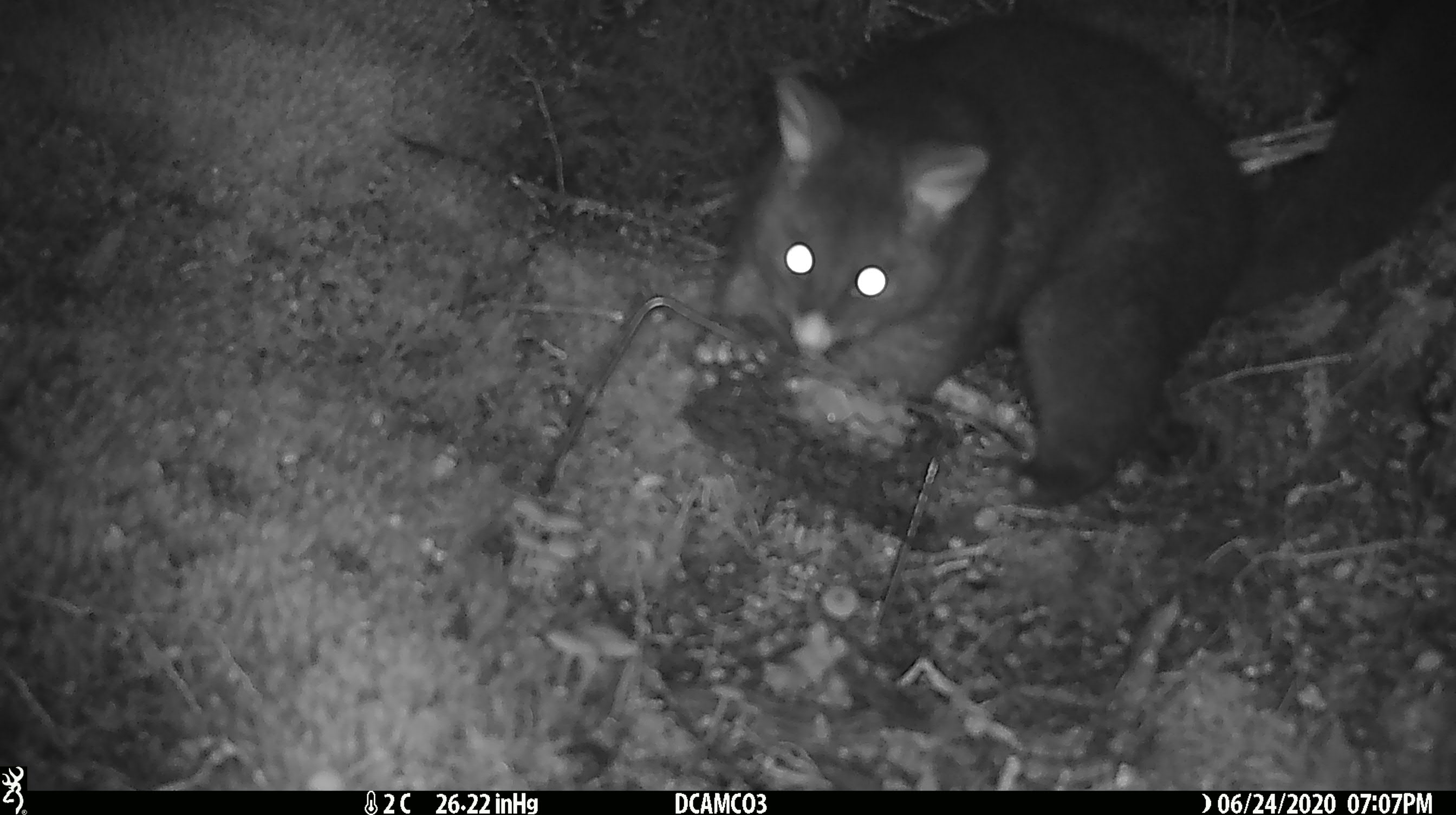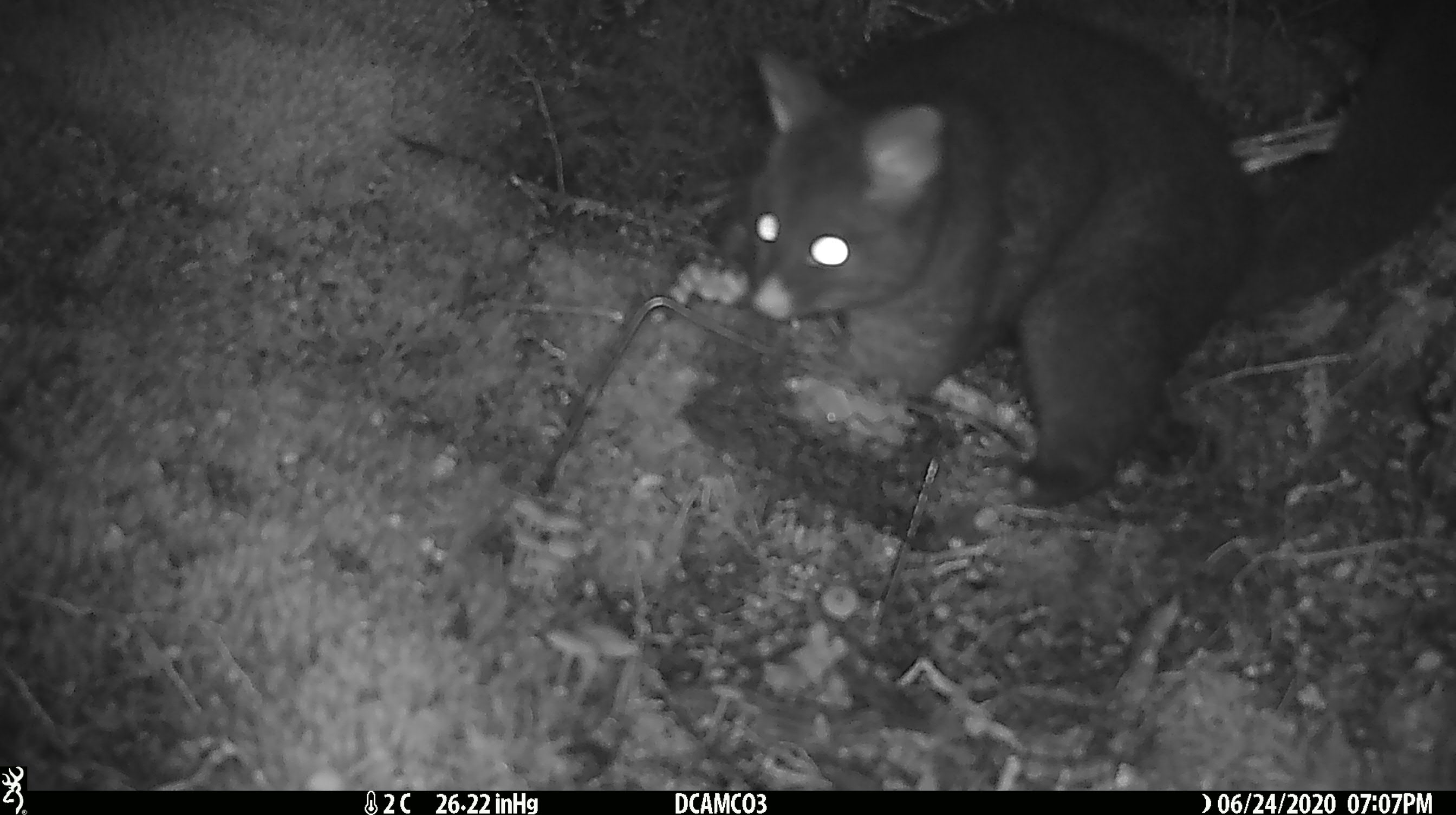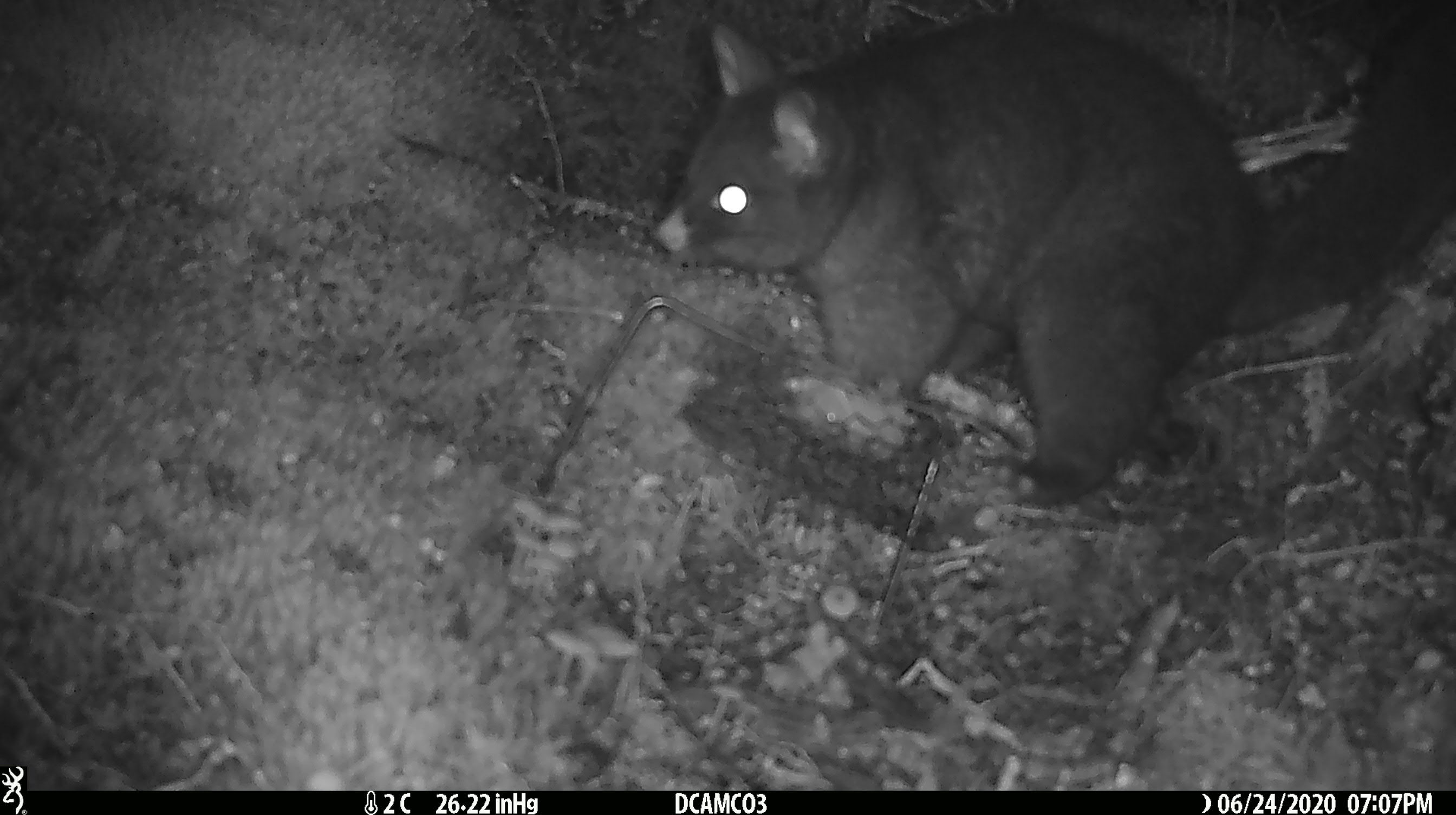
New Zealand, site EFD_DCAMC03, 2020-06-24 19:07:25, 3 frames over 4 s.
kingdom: Animalia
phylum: Chordata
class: Mammalia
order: Diprotodontia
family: Phalangeridae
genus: Trichosurus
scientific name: Trichosurus vulpecula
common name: common brushtail possum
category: possum